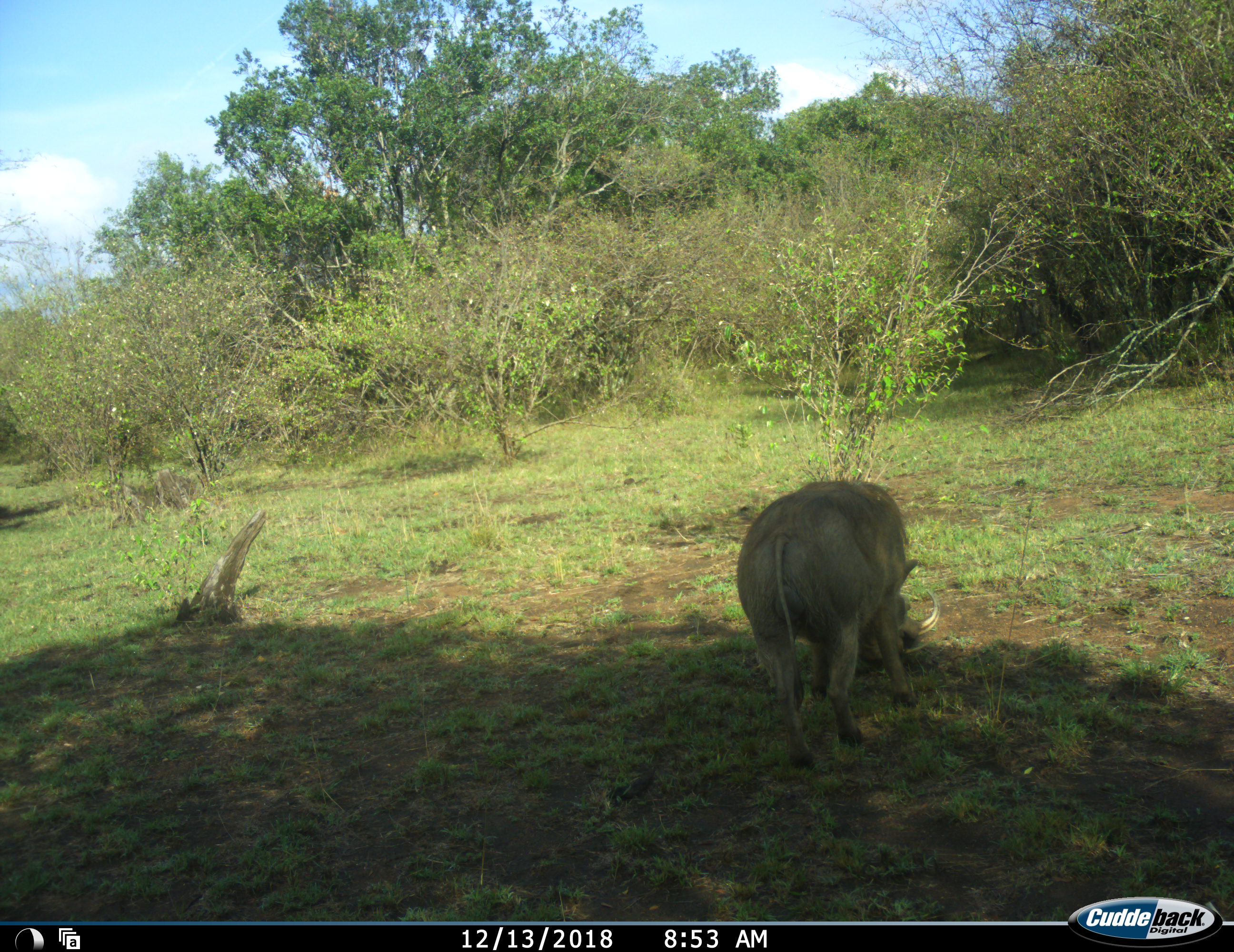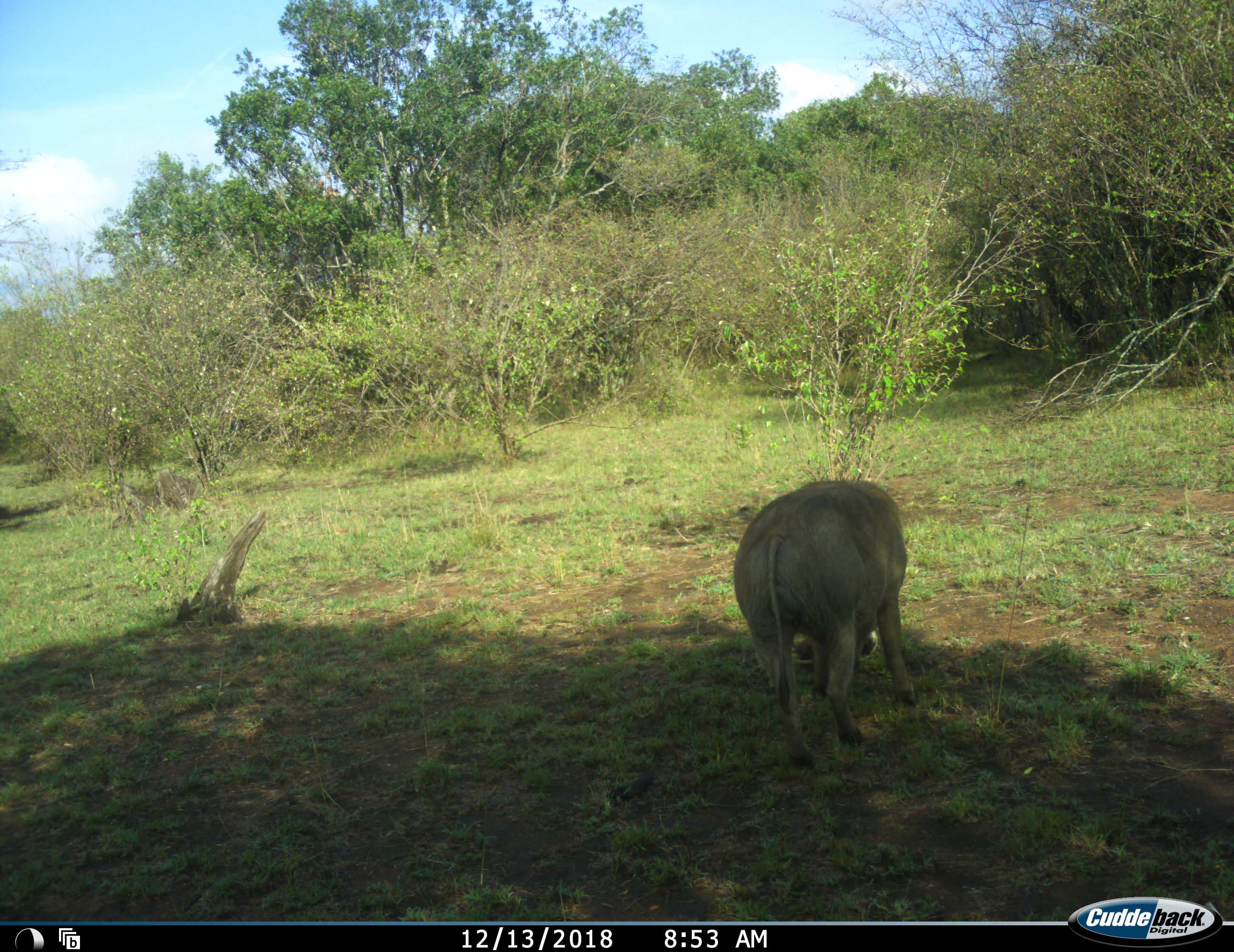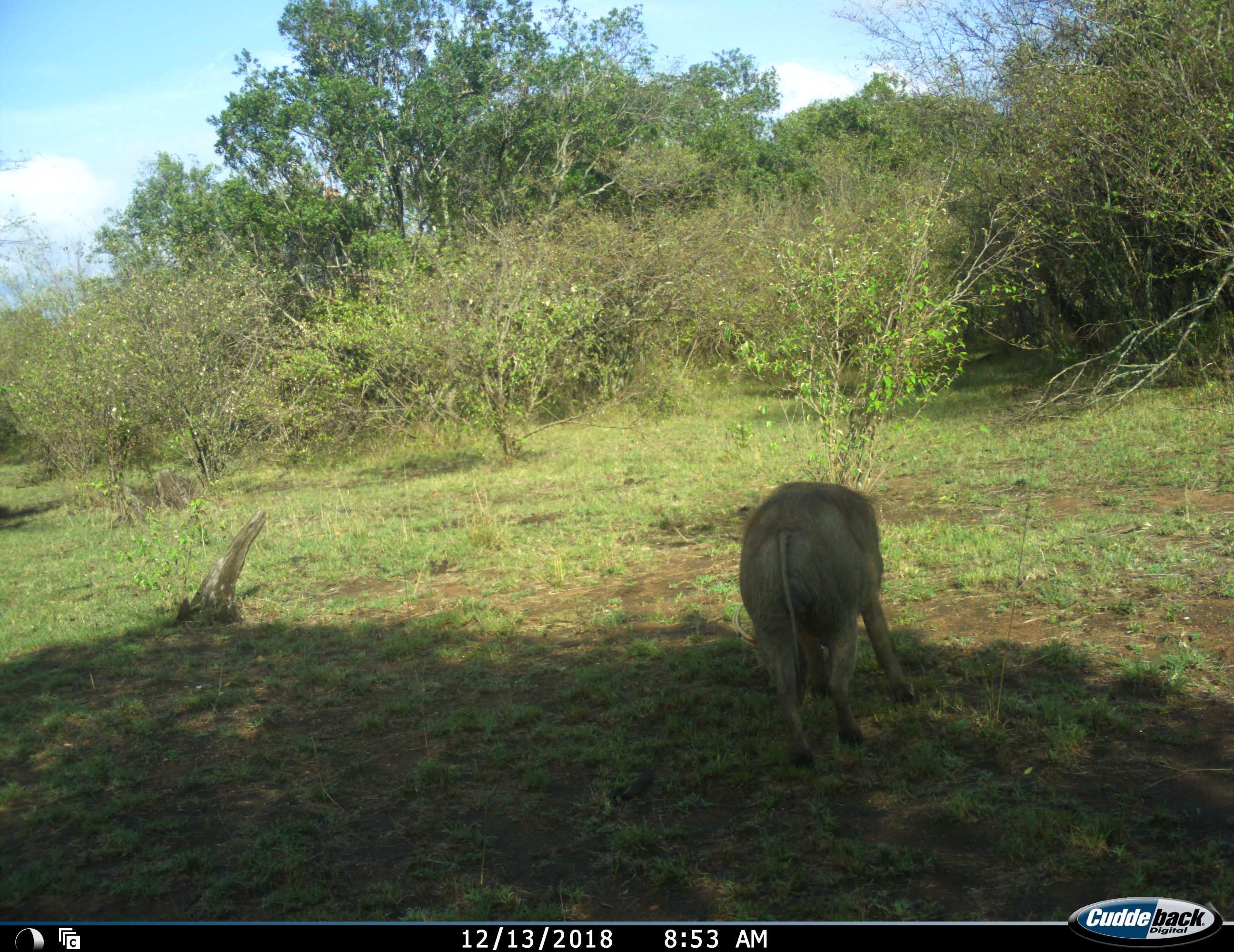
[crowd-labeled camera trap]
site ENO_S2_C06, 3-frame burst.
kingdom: Animalia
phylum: Chordata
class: Mammalia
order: Artiodactyla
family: Suidae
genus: Phacochoerus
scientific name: Phacochoerus africanus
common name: warthog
Warthog (Phacochoerus africanus), count 1. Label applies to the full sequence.